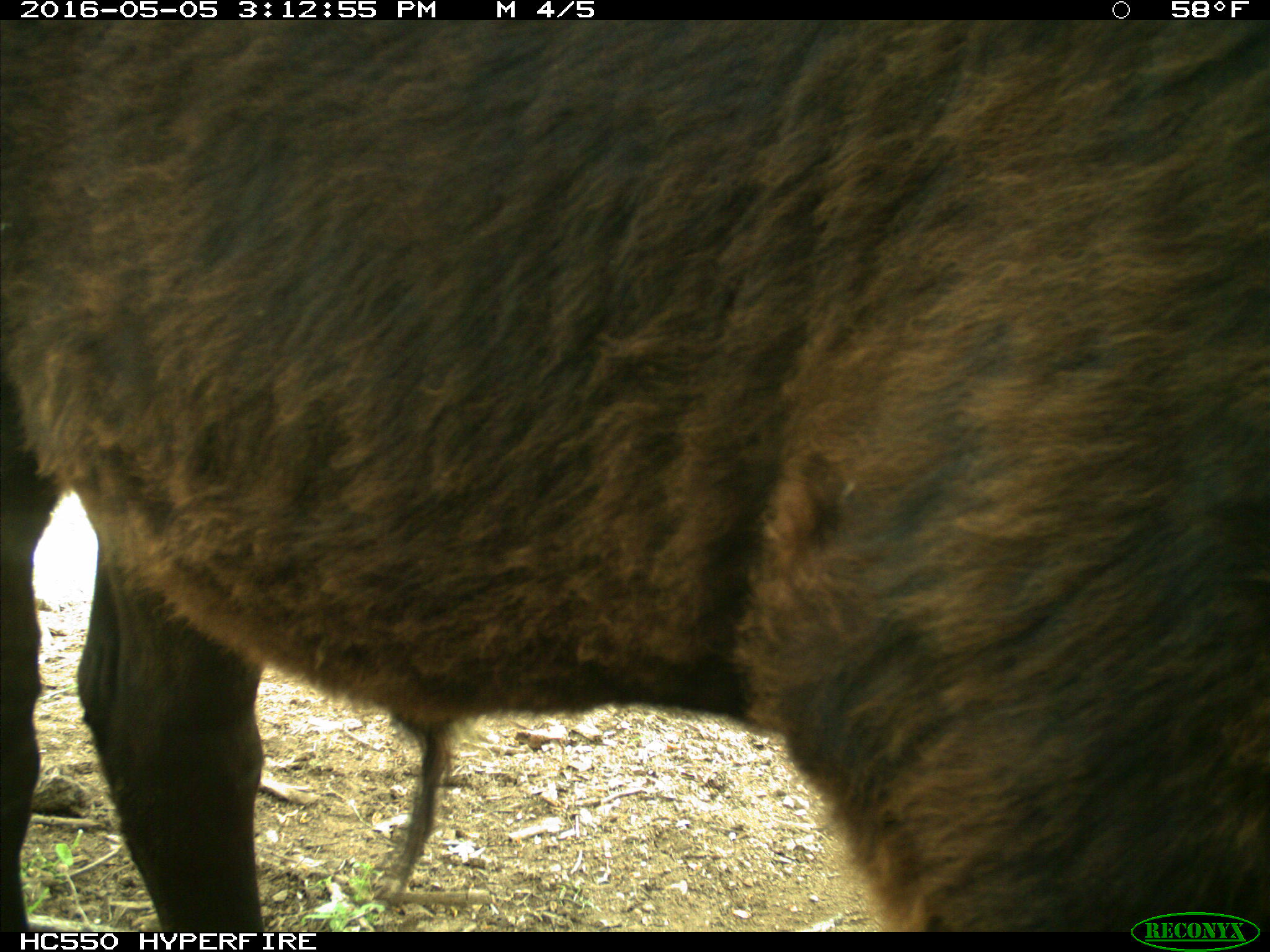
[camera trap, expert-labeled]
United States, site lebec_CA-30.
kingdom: Animalia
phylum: Chordata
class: Mammalia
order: Artiodactyla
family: Bovidae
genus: Bos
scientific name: Bos taurus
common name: domestic cow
Bos taurus (domestic cow).